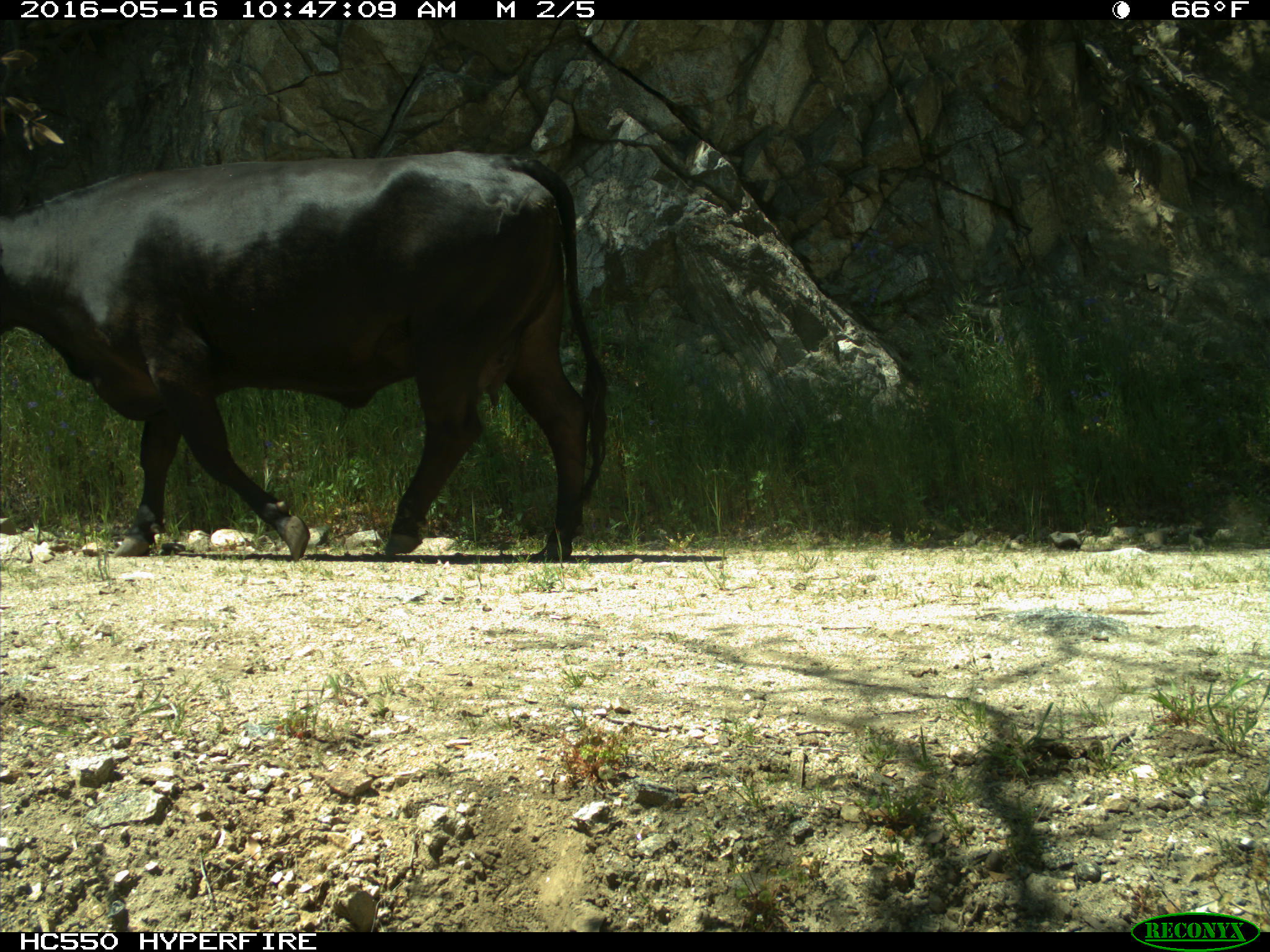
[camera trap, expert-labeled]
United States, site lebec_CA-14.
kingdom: Animalia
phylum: Chordata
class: Mammalia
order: Artiodactyla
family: Bovidae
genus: Bos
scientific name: Bos taurus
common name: domestic cow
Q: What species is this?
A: Bos taurus (domestic cow).